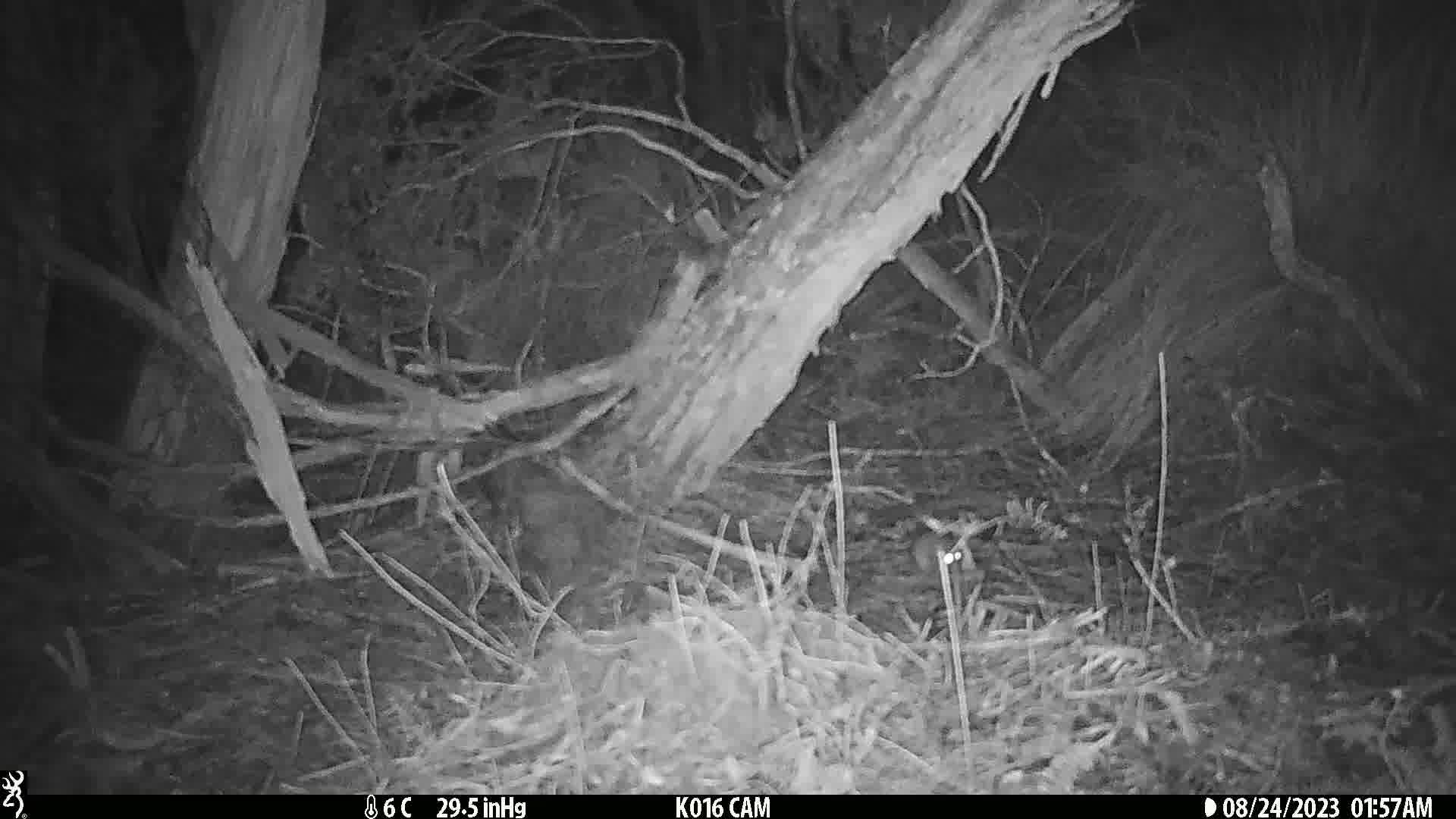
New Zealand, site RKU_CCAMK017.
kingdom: Animalia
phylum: Chordata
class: Mammalia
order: Rodentia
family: Muridae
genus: Rattus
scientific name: Rattus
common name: rat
Rat (Rattus).